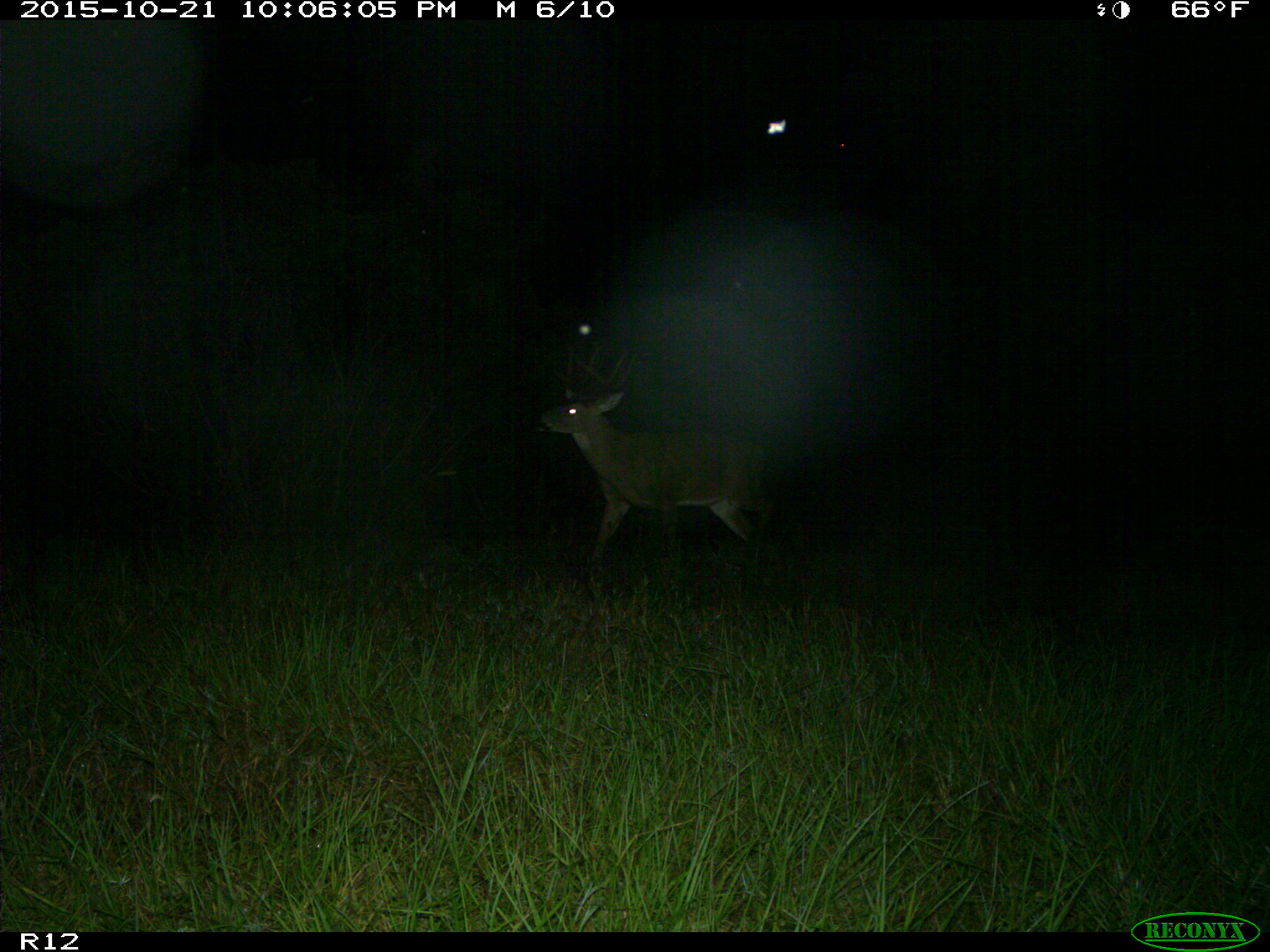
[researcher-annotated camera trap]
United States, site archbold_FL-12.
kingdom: Animalia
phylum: Chordata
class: Mammalia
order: Artiodactyla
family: Cervidae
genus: Odocoileus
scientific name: Odocoileus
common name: deer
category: unidentified deer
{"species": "unidentified deer (deer) (Odocoileus)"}